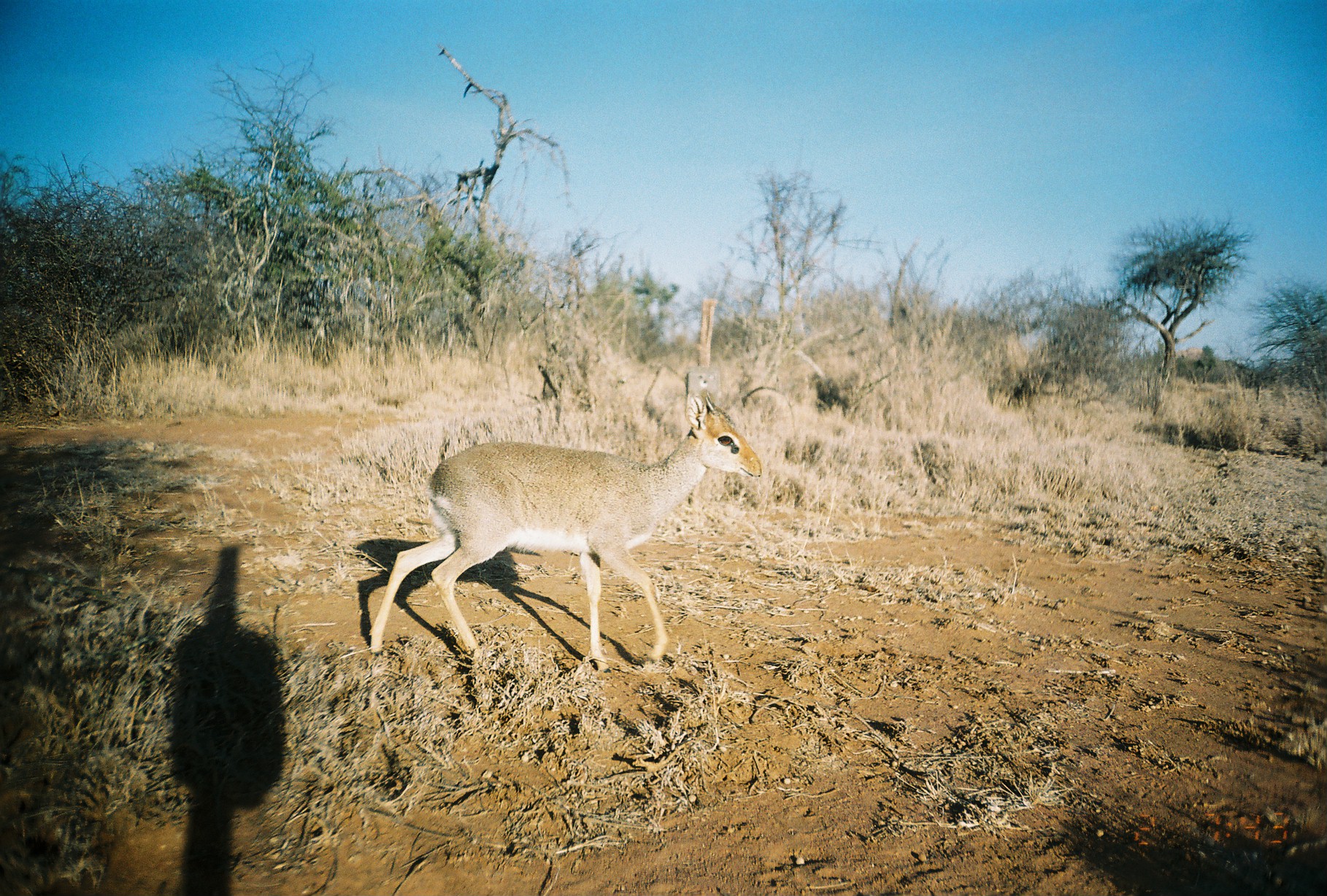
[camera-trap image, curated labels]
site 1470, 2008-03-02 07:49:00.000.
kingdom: Animalia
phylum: Chordata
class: Mammalia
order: Artiodactyla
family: Bovidae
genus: Madoqua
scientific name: Madoqua guentheri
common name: günther's dik-dik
Madoqua guentheri (günther's dik-dik), count 1.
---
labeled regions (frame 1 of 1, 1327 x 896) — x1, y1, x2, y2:
madoqua guentheri: 368, 387, 763, 672